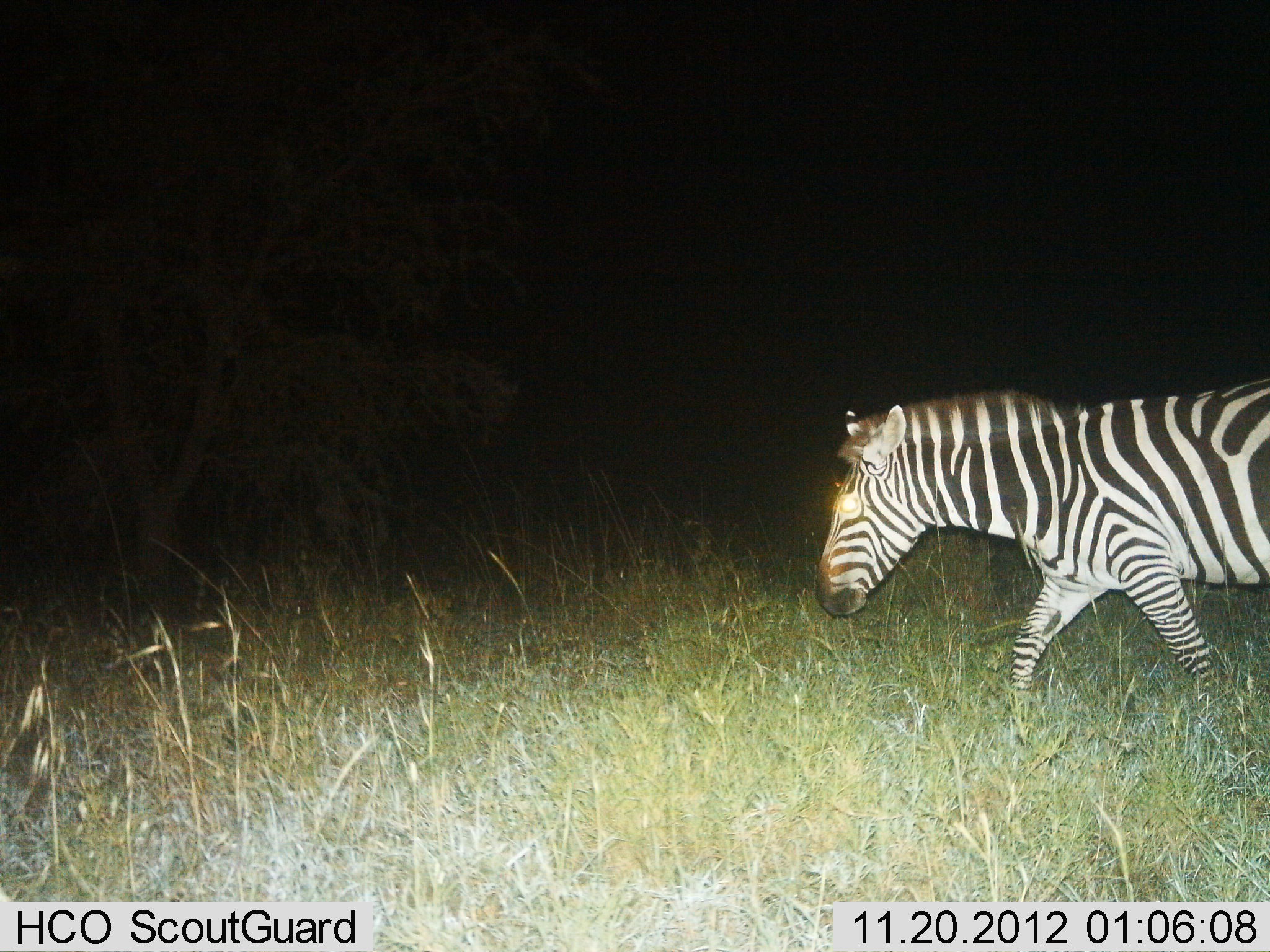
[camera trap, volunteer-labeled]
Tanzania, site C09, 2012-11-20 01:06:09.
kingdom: Animalia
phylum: Chordata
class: Mammalia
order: Perissodactyla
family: Equidae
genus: Equus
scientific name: Equus quagga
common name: plains zebra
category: zebra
Zebra (plains zebra) (Equus quagga), count 1. Behavior (volunteer vote fractions): standing 0%, resting 0%, moving 100%, interacting 0%. Young present (vote fraction): 0%. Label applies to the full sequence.